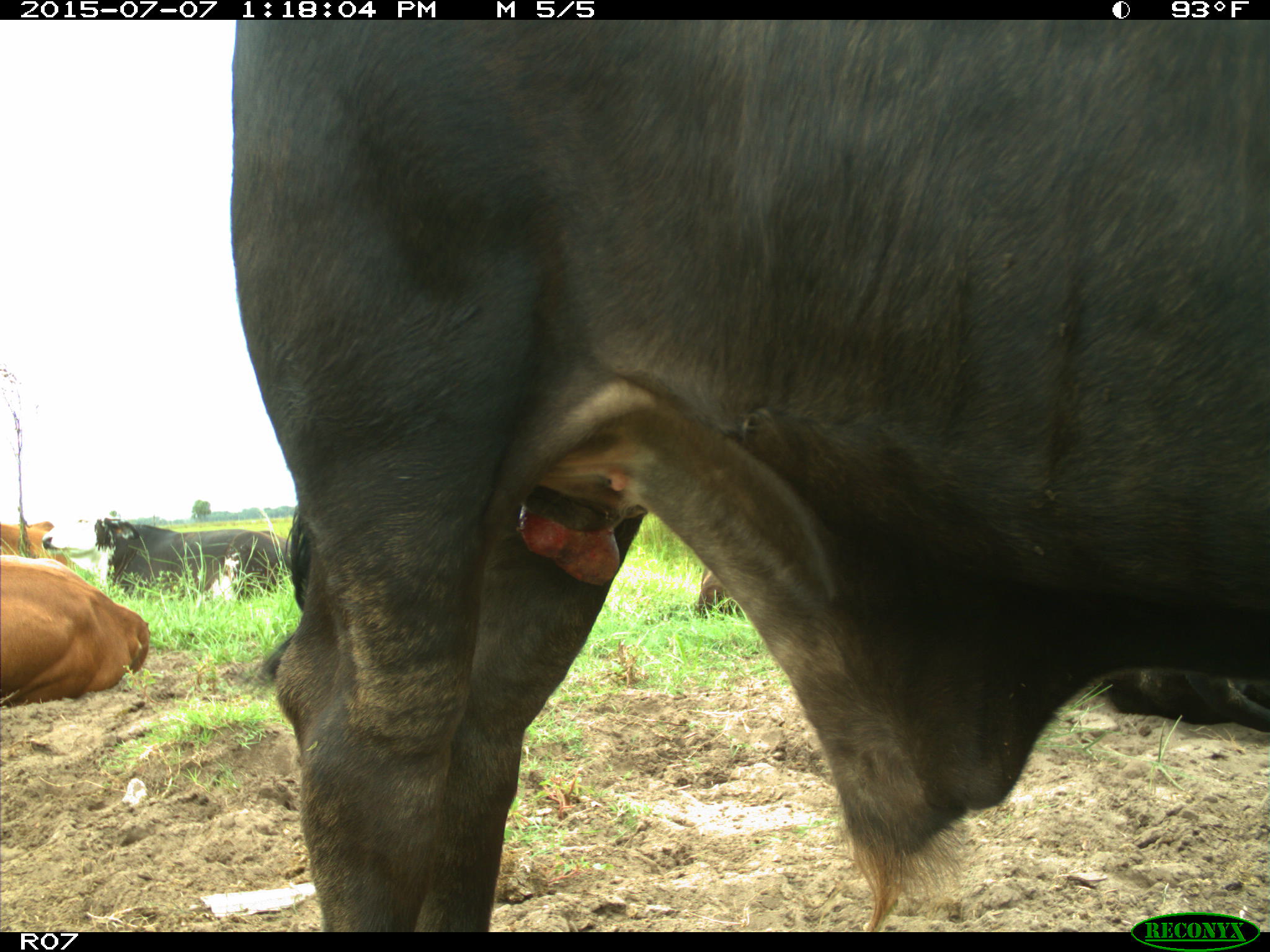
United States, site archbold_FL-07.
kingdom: Animalia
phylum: Chordata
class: Mammalia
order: Artiodactyla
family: Bovidae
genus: Bos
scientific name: Bos taurus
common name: domestic cow